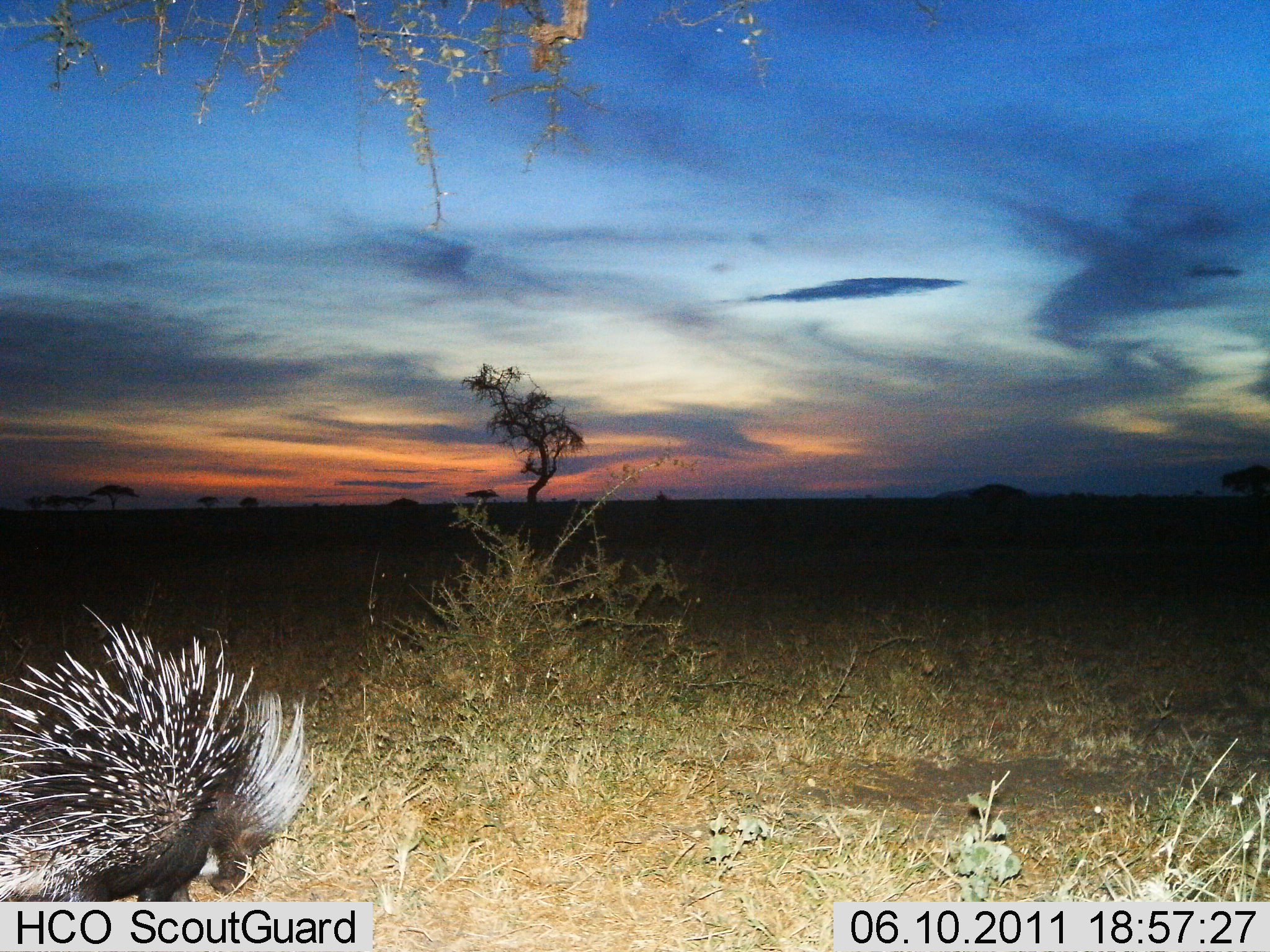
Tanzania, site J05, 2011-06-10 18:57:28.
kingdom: Animalia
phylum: Chordata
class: Mammalia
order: Rodentia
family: Hystricidae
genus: Hystrix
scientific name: Hystrix cristata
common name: crested porcupine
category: porcupine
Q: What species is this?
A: Porcupine (crested porcupine) (Hystrix cristata).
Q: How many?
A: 1.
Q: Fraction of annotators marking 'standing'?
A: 80%.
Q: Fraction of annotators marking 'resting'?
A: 0%.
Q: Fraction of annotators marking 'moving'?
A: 20%.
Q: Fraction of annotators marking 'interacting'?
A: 0%.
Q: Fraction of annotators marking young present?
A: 0%.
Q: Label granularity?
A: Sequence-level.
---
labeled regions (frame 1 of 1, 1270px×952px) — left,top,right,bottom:
animal: 0,599,316,874